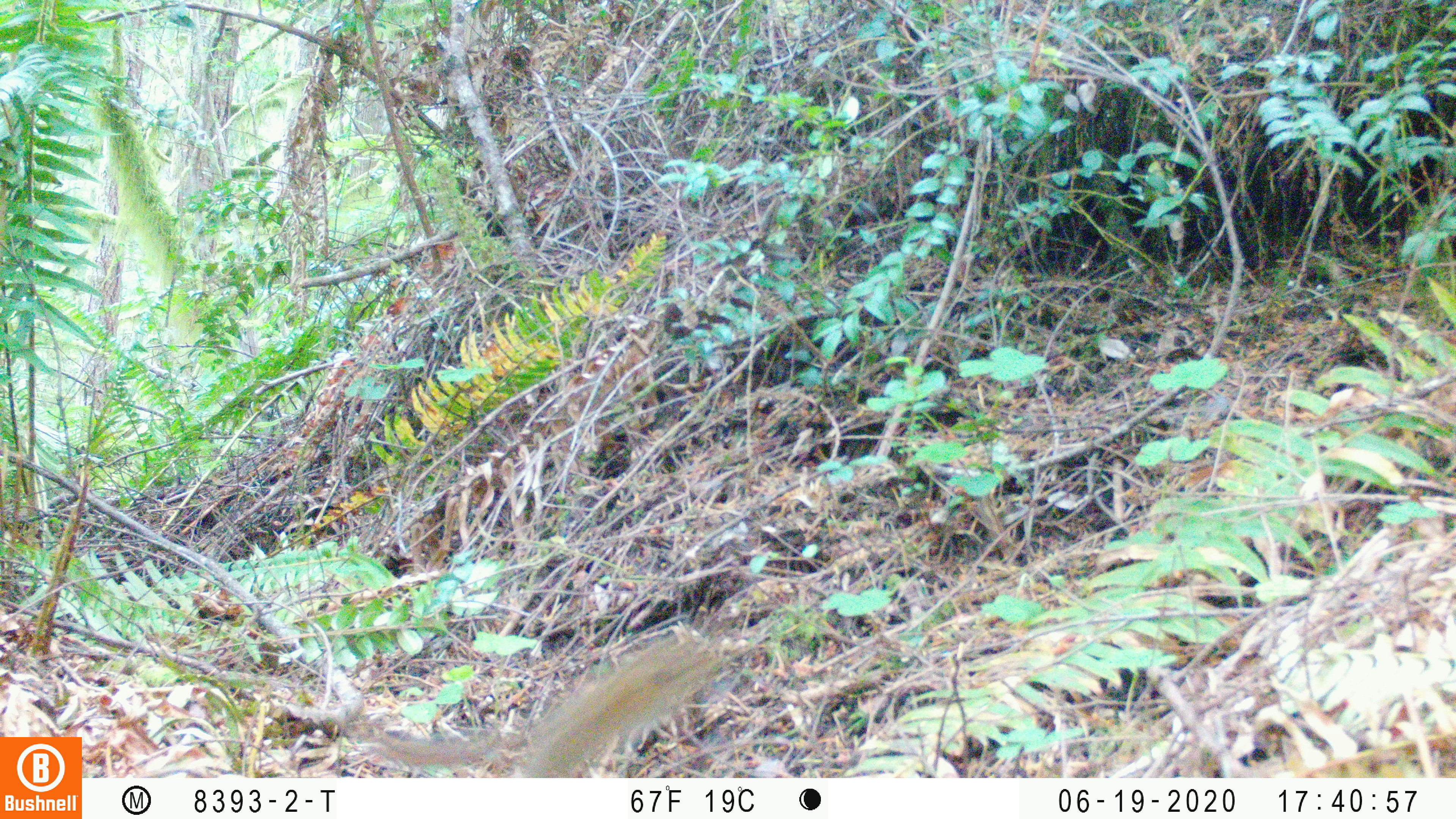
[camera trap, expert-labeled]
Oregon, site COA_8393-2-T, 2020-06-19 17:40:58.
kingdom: Animalia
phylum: Chordata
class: Mammalia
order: Rodentia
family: Sciuridae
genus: Neotamias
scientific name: Neotamias townsendii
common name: townsend's chipmunk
Townsend's chipmunk (Neotamias townsendii).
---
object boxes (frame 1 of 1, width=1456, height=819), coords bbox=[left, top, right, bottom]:
townsend's chipmunk: bbox=[377, 632, 726, 771]